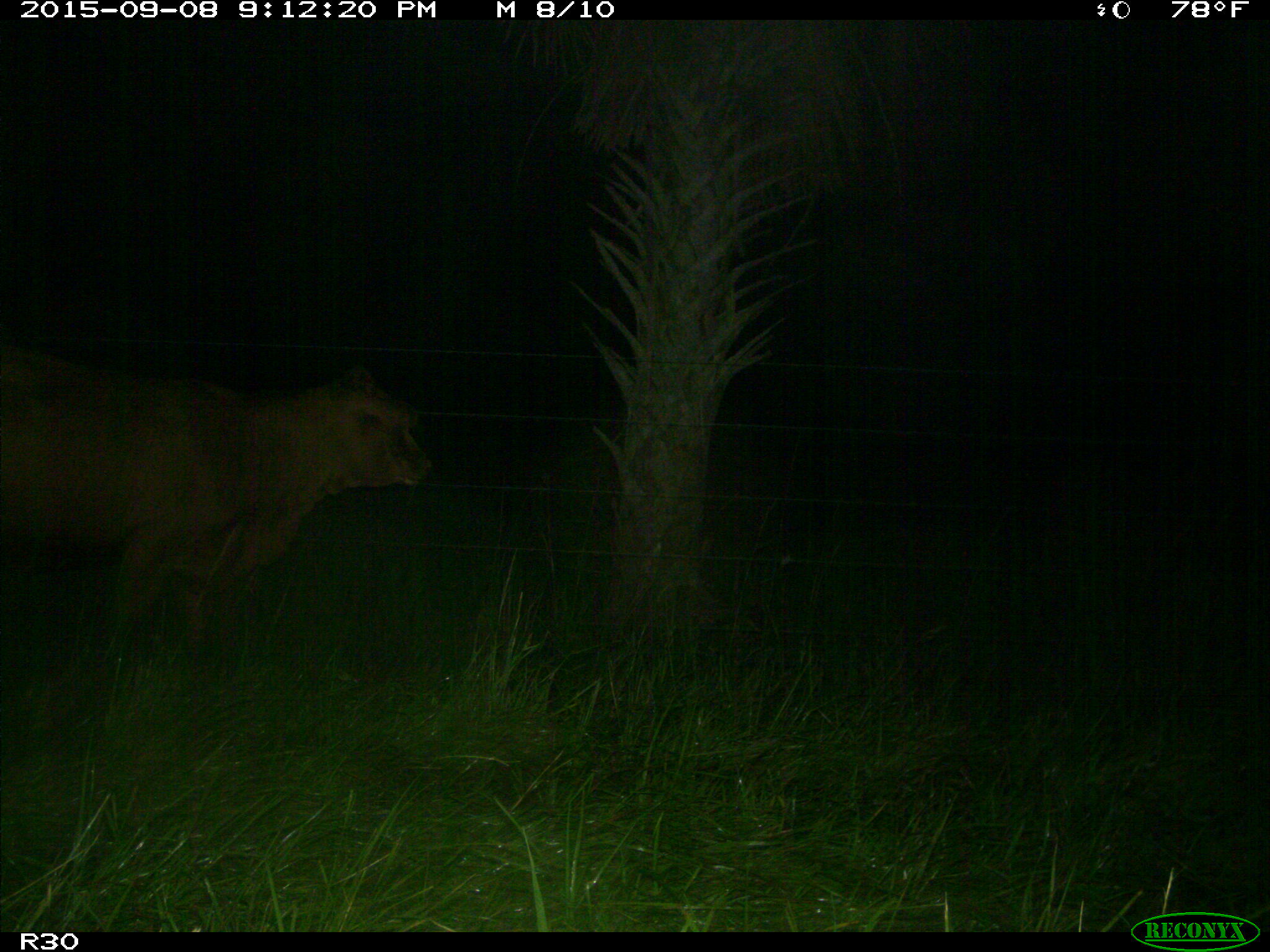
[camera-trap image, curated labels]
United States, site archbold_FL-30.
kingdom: Animalia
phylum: Chordata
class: Mammalia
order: Artiodactyla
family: Bovidae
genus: Bos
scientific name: Bos taurus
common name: domestic cow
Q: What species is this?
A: Bos taurus (domestic cow).